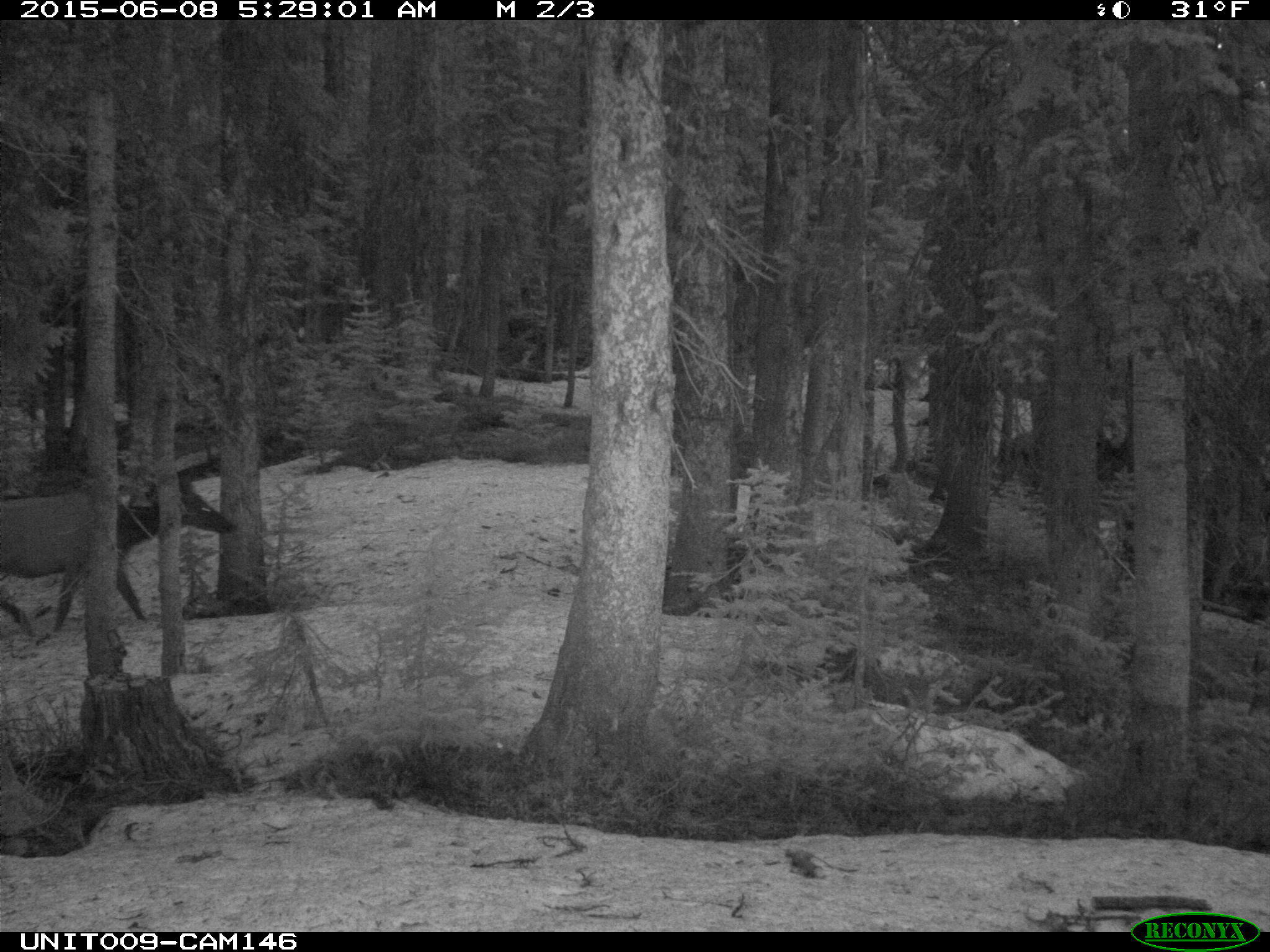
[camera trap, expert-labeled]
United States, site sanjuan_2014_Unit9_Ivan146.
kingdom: Animalia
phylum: Chordata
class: Mammalia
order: Artiodactyla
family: Cervidae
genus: Cervus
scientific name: Cervus elaphus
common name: red deer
Cervus elaphus (red deer).